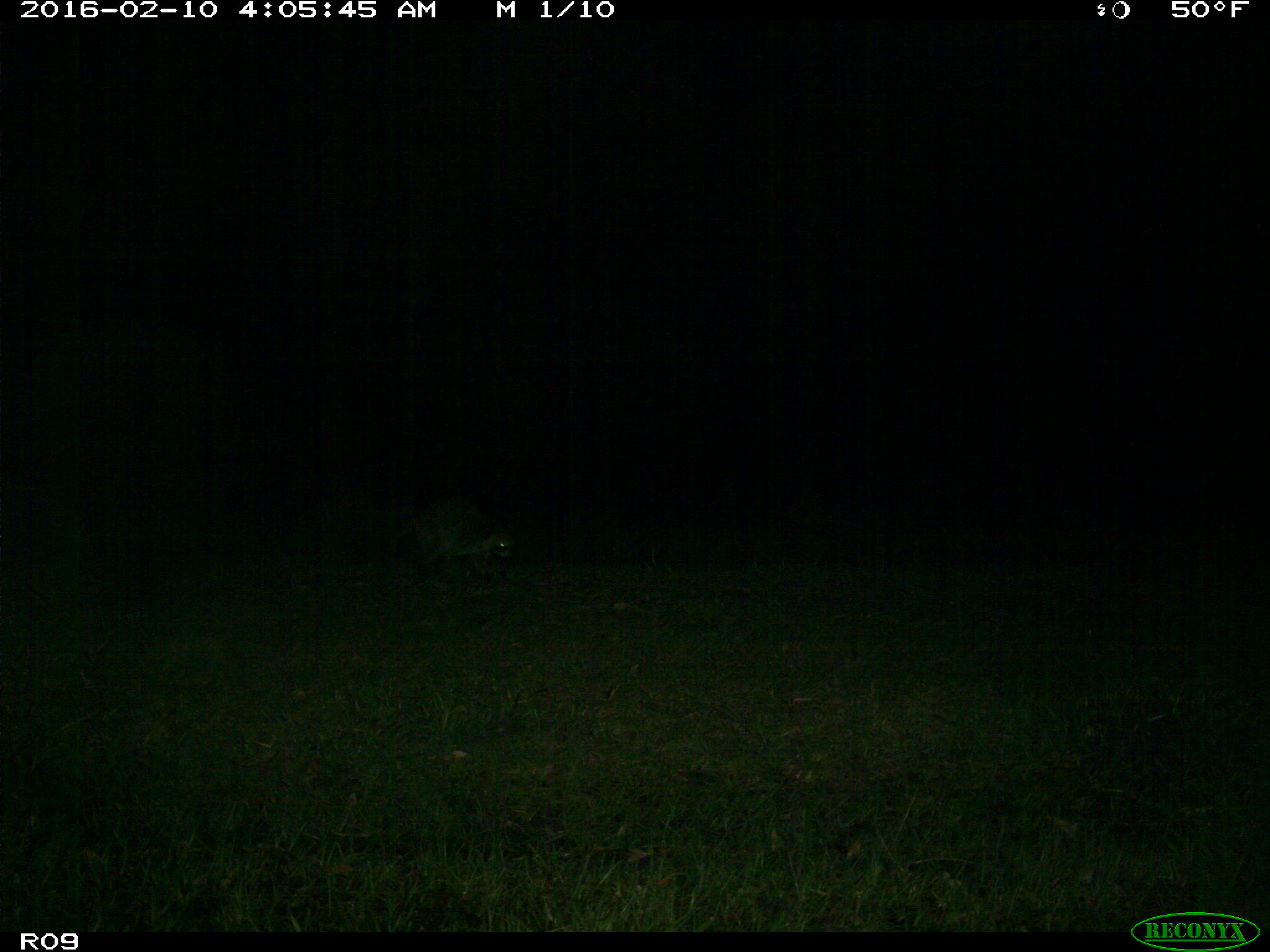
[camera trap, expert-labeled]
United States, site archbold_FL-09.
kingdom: Animalia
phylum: Chordata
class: Mammalia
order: Carnivora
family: Procyonidae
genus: Procyon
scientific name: Procyon lotor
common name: common raccoon